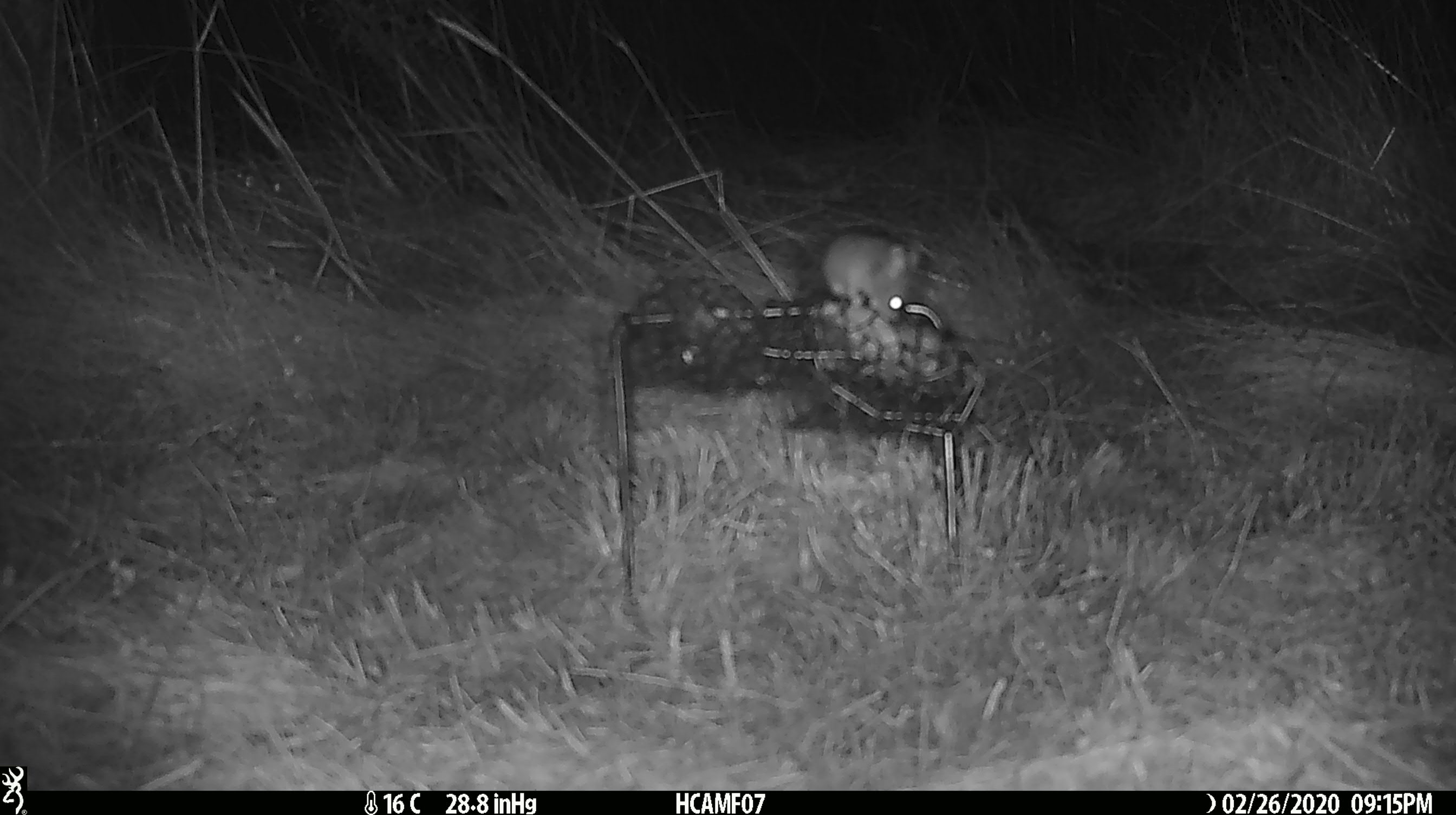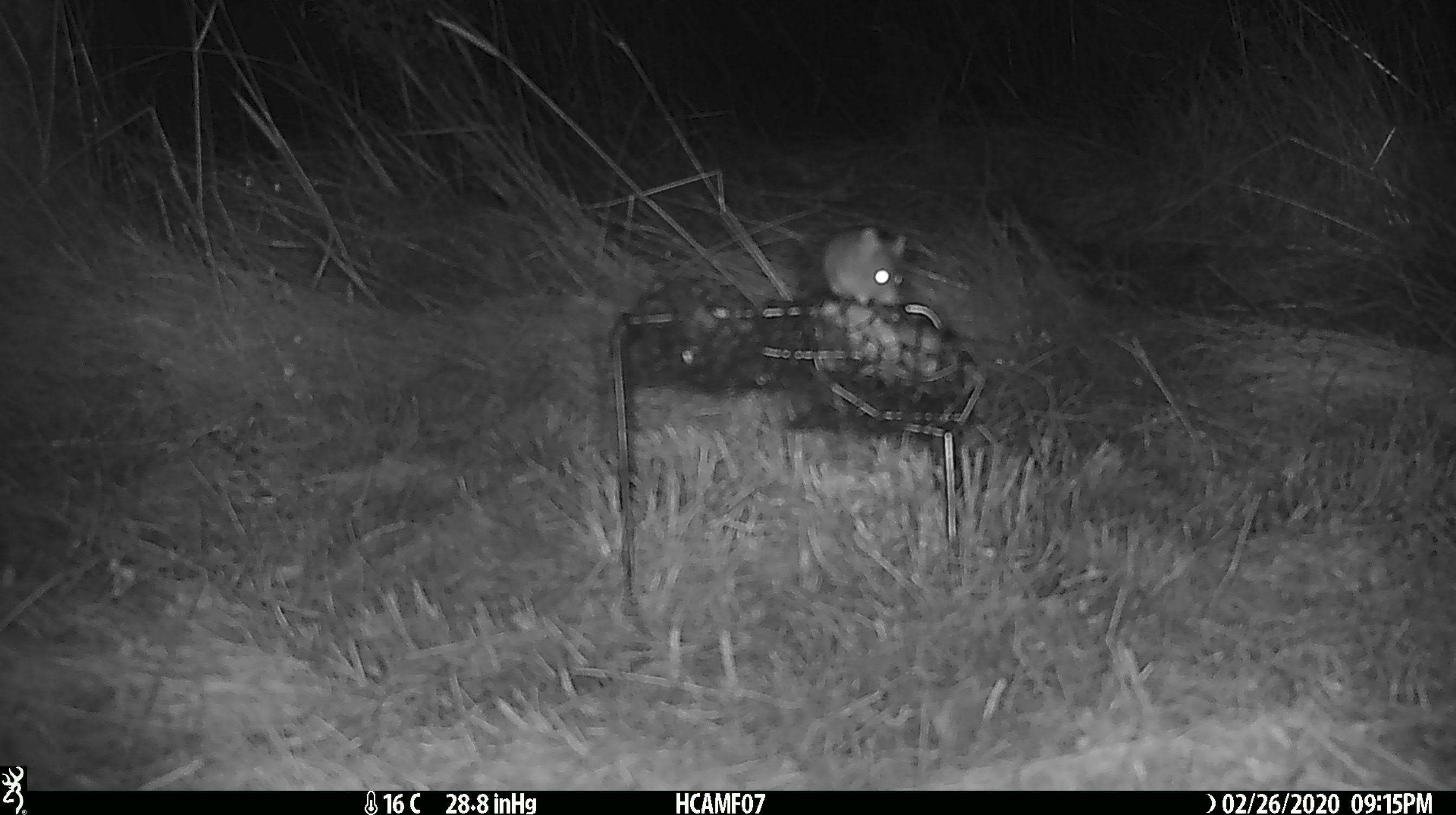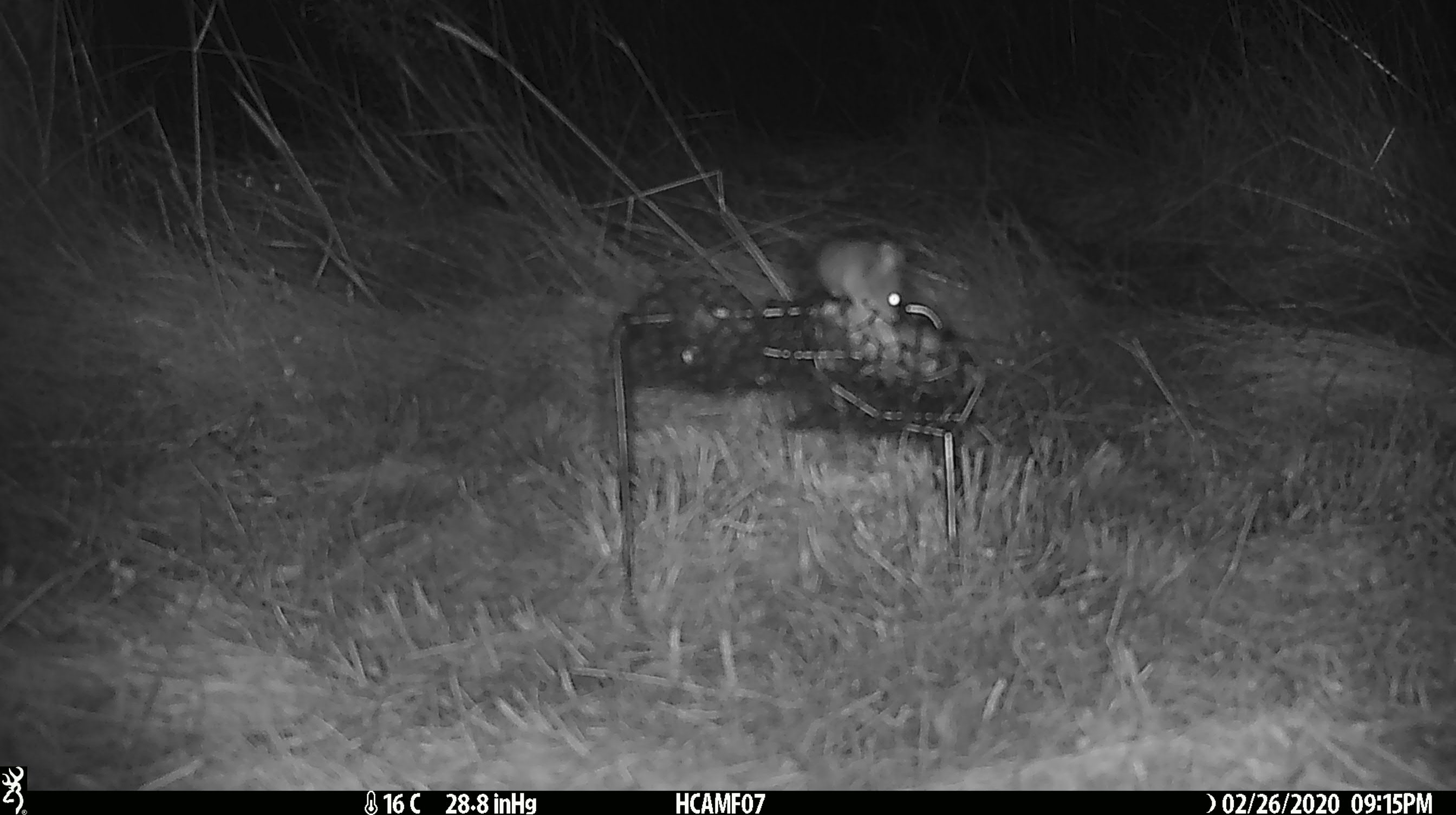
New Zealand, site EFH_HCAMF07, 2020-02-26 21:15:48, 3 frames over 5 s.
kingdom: Animalia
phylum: Chordata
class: Mammalia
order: Rodentia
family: Muridae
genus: Mus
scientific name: Mus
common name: mouse